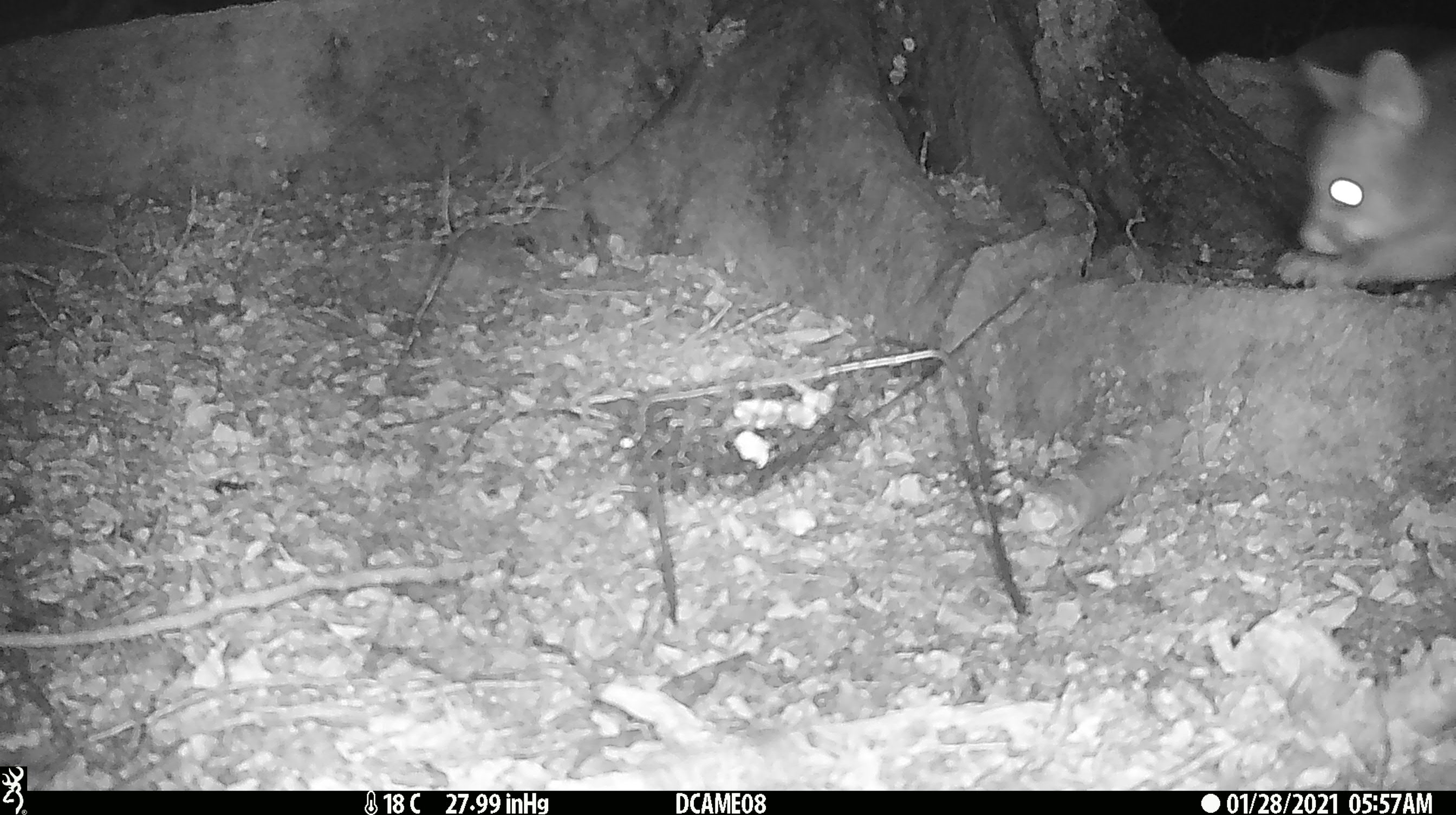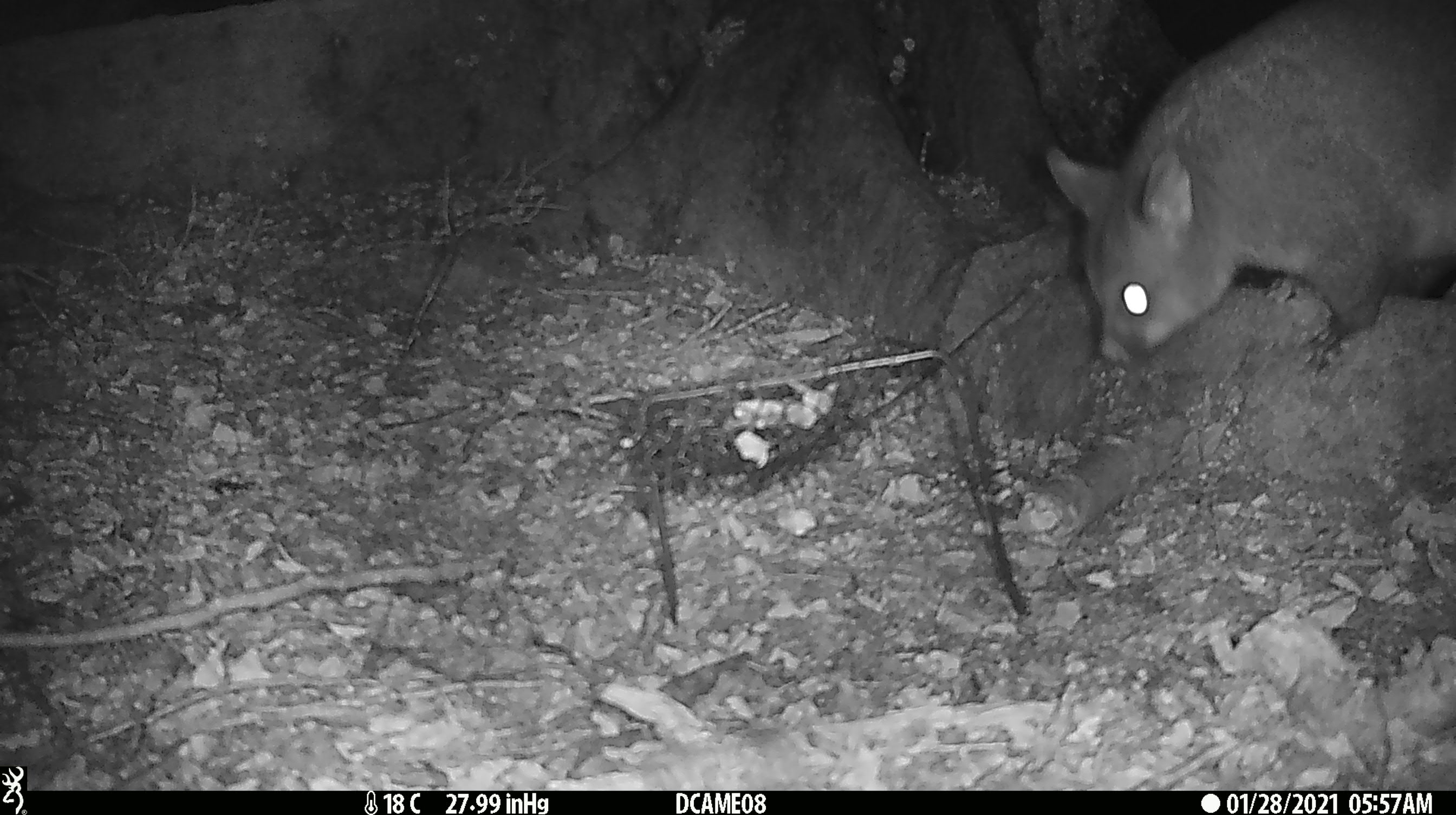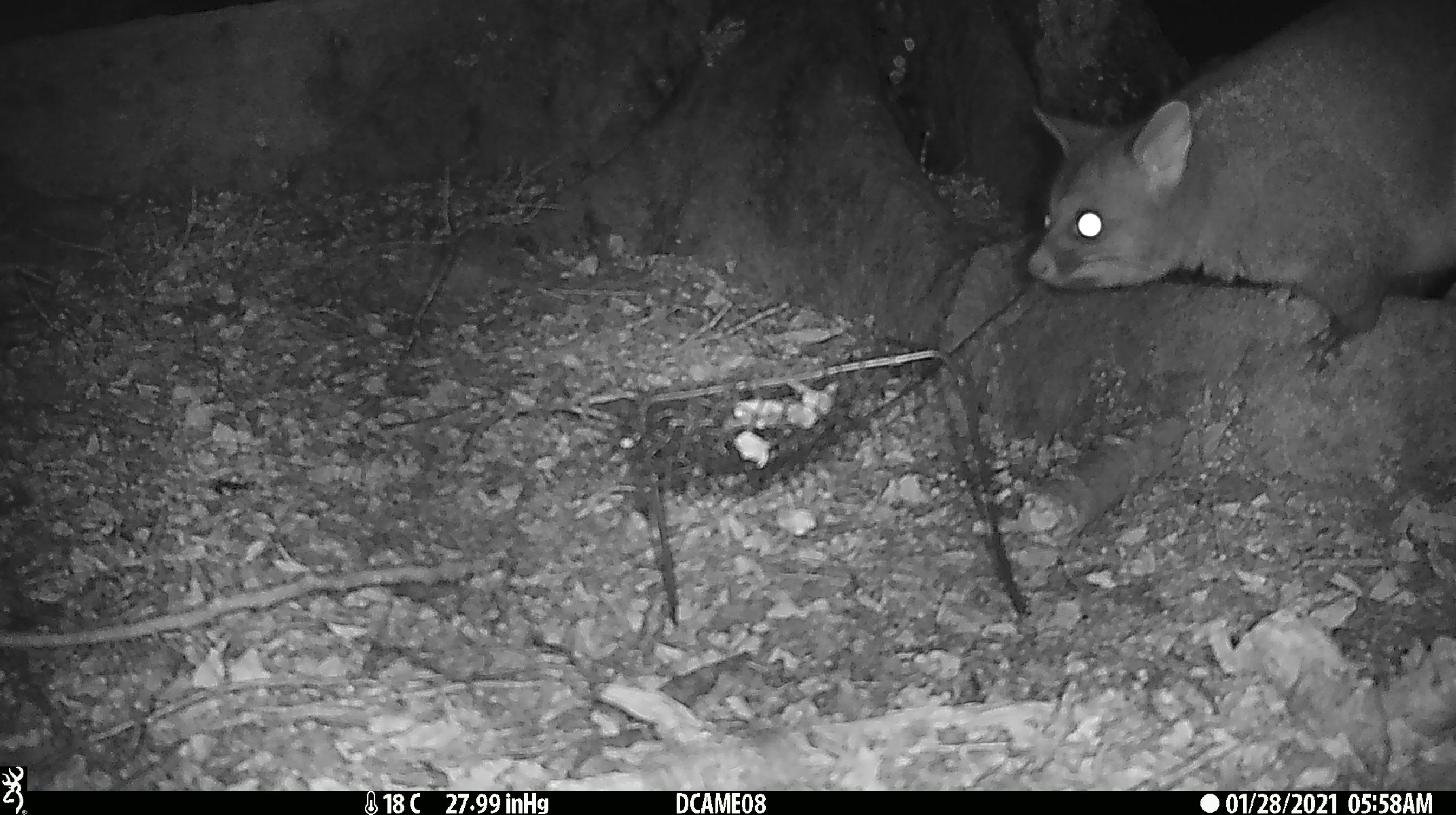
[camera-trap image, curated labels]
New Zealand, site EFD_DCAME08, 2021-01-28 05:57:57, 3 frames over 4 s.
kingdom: Animalia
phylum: Chordata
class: Mammalia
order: Diprotodontia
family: Phalangeridae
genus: Trichosurus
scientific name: Trichosurus vulpecula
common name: common brushtail possum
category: possum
Possum (common brushtail possum) (Trichosurus vulpecula).